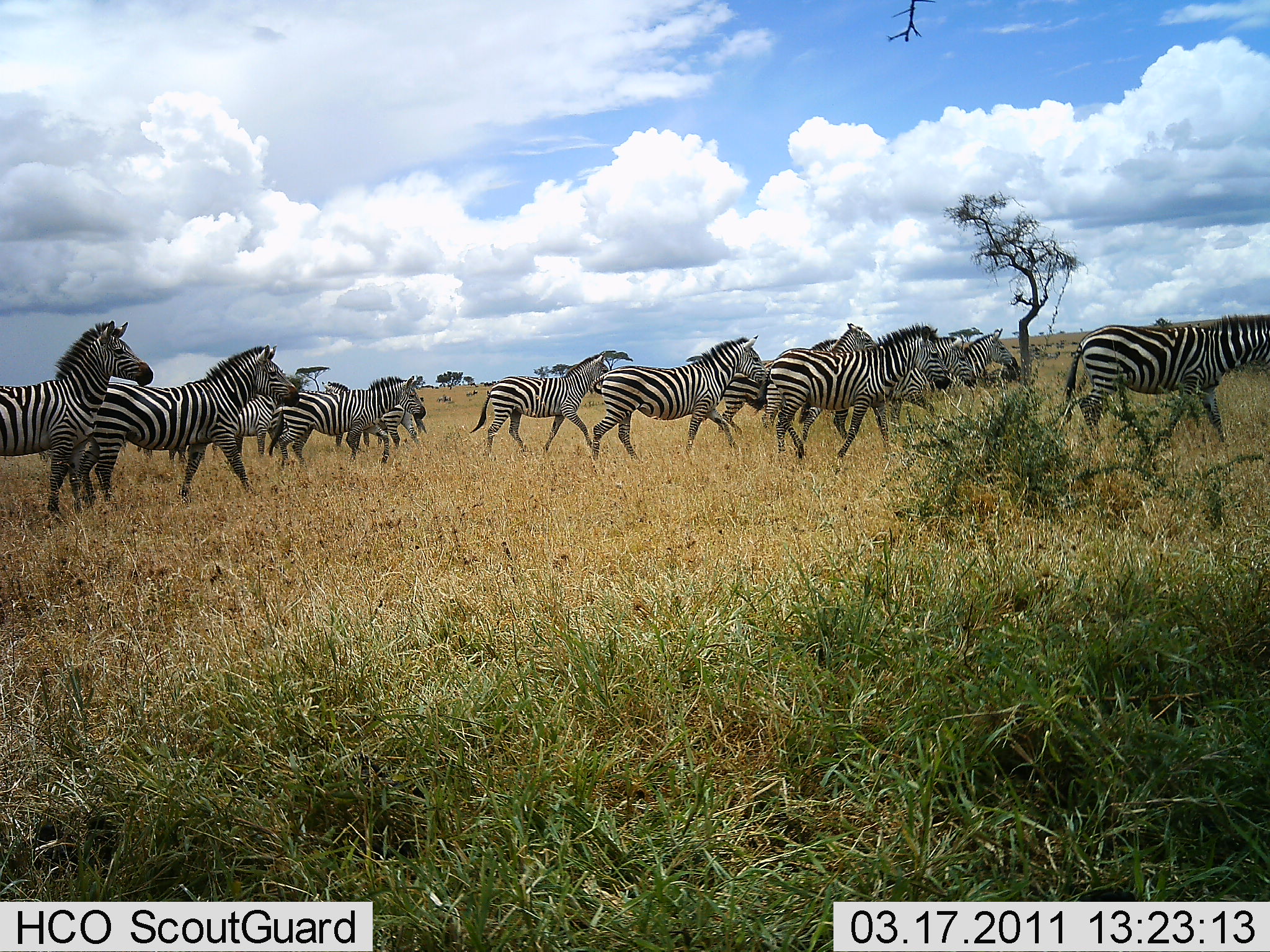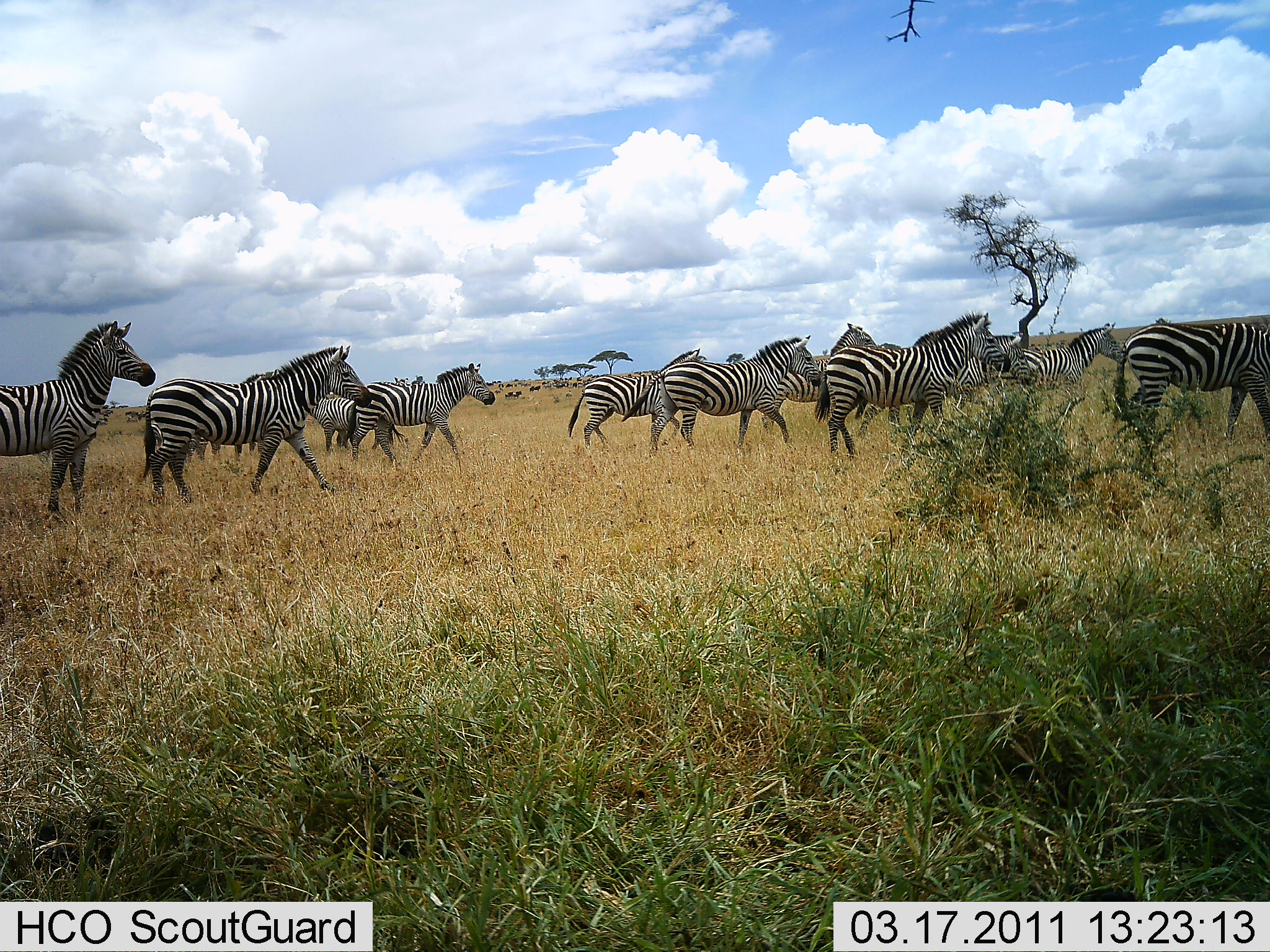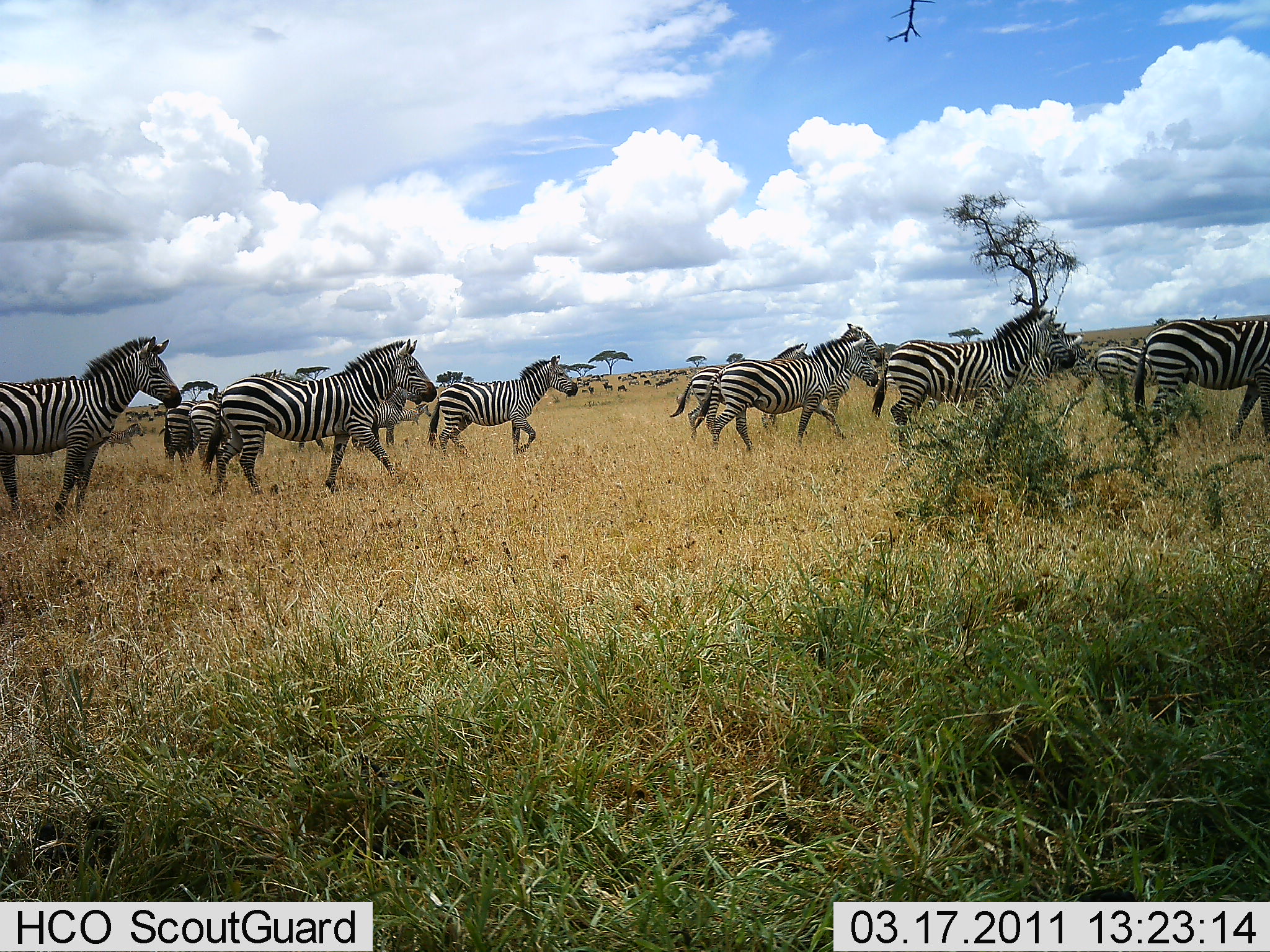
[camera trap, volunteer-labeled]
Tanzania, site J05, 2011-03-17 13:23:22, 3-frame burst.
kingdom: Animalia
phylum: Chordata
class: Mammalia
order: Perissodactyla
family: Equidae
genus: Equus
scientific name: Equus quagga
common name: plains zebra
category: zebra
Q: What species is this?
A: Zebra (plains zebra) (Equus quagga).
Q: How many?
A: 11-50.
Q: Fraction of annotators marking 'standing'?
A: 14%.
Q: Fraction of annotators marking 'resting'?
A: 0%.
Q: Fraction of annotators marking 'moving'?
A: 100%.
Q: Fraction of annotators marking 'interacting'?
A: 0%.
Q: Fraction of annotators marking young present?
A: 7%.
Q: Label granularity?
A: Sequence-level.